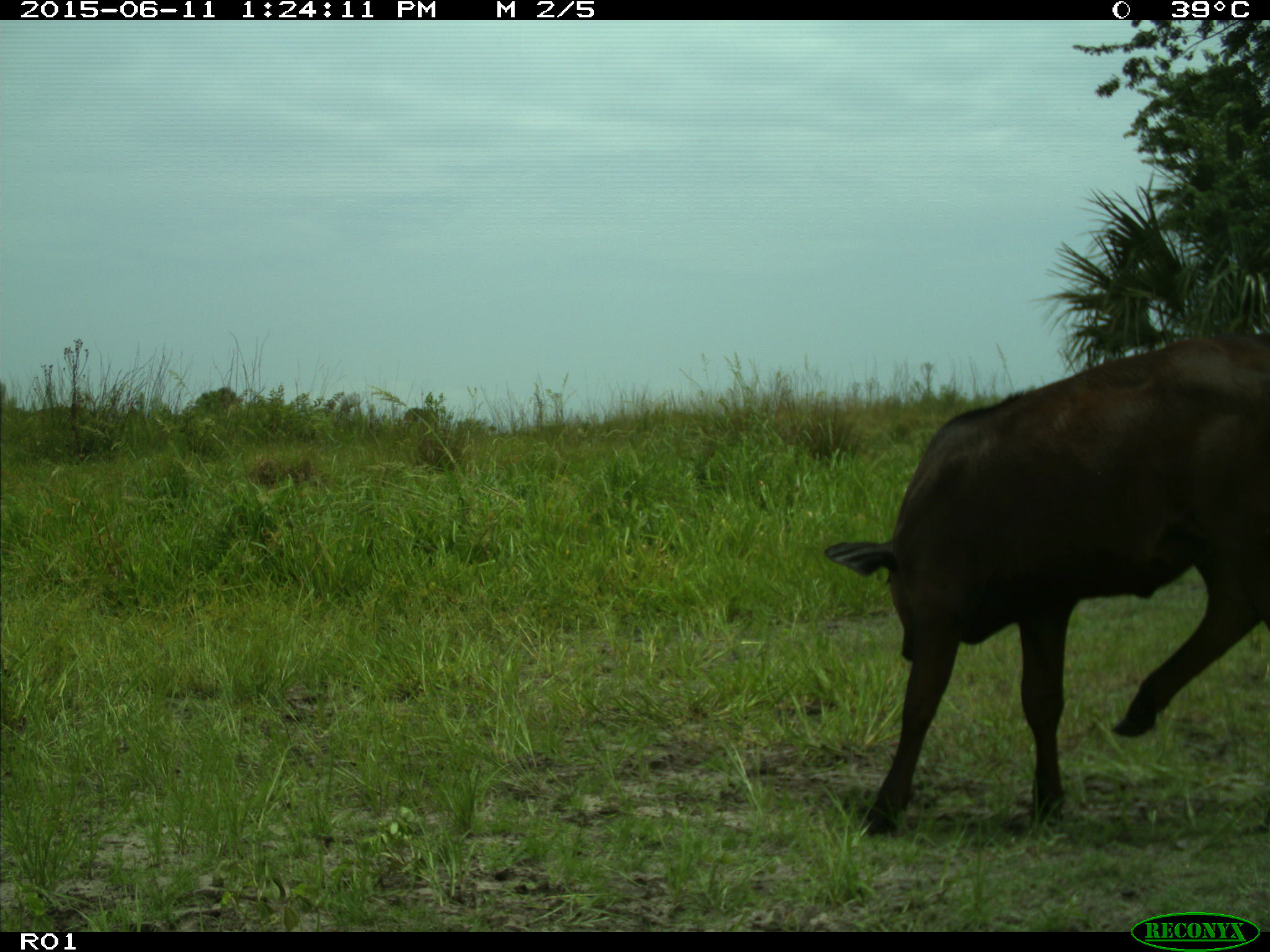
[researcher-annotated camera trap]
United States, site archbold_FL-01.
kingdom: Animalia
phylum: Chordata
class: Mammalia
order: Artiodactyla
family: Bovidae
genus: Bos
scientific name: Bos taurus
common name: domestic cow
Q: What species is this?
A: Bos taurus (domestic cow).